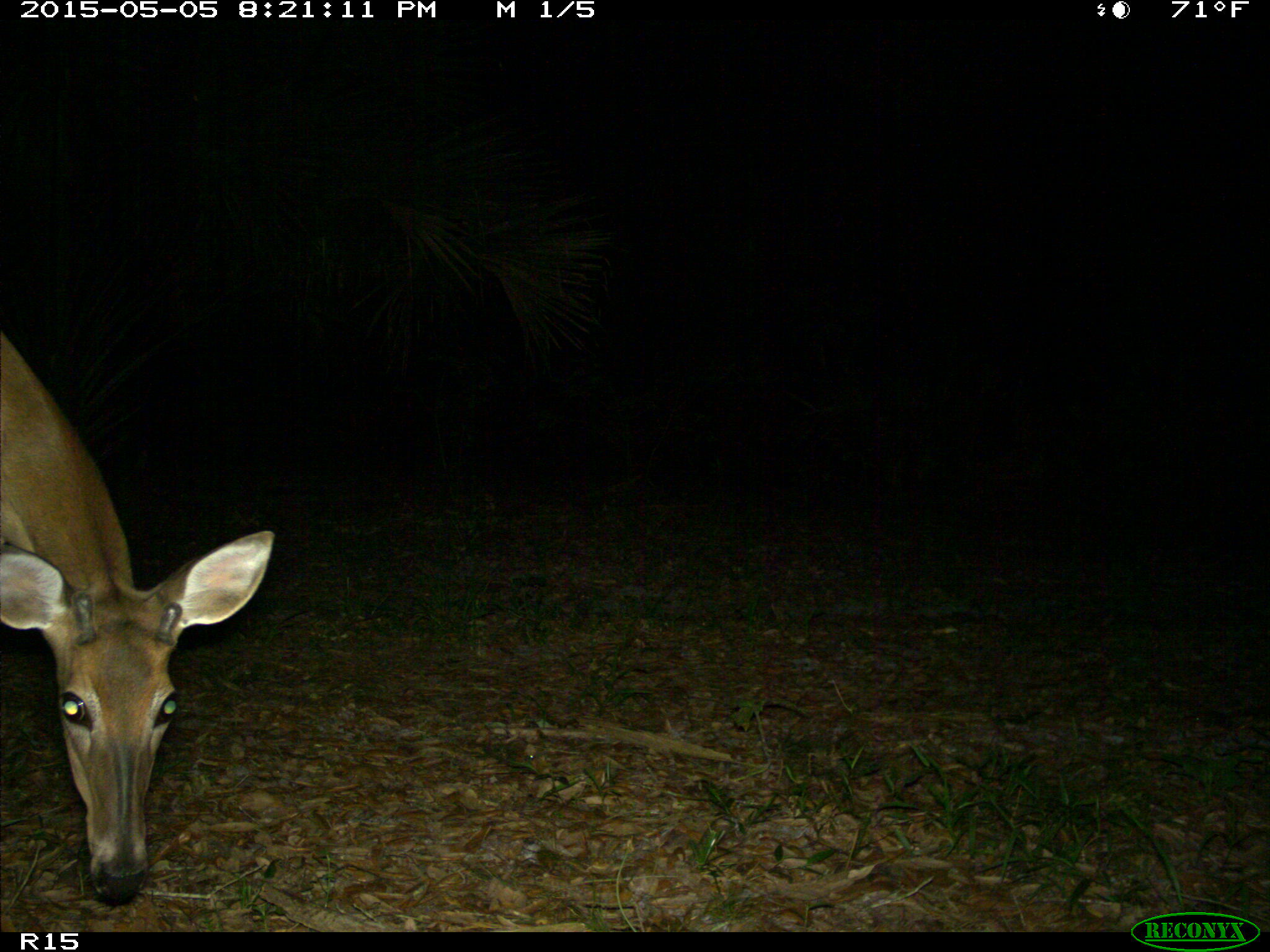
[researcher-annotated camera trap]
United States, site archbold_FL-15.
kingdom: Animalia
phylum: Chordata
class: Mammalia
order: Artiodactyla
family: Cervidae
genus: Odocoileus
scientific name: Odocoileus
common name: deer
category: unidentified deer